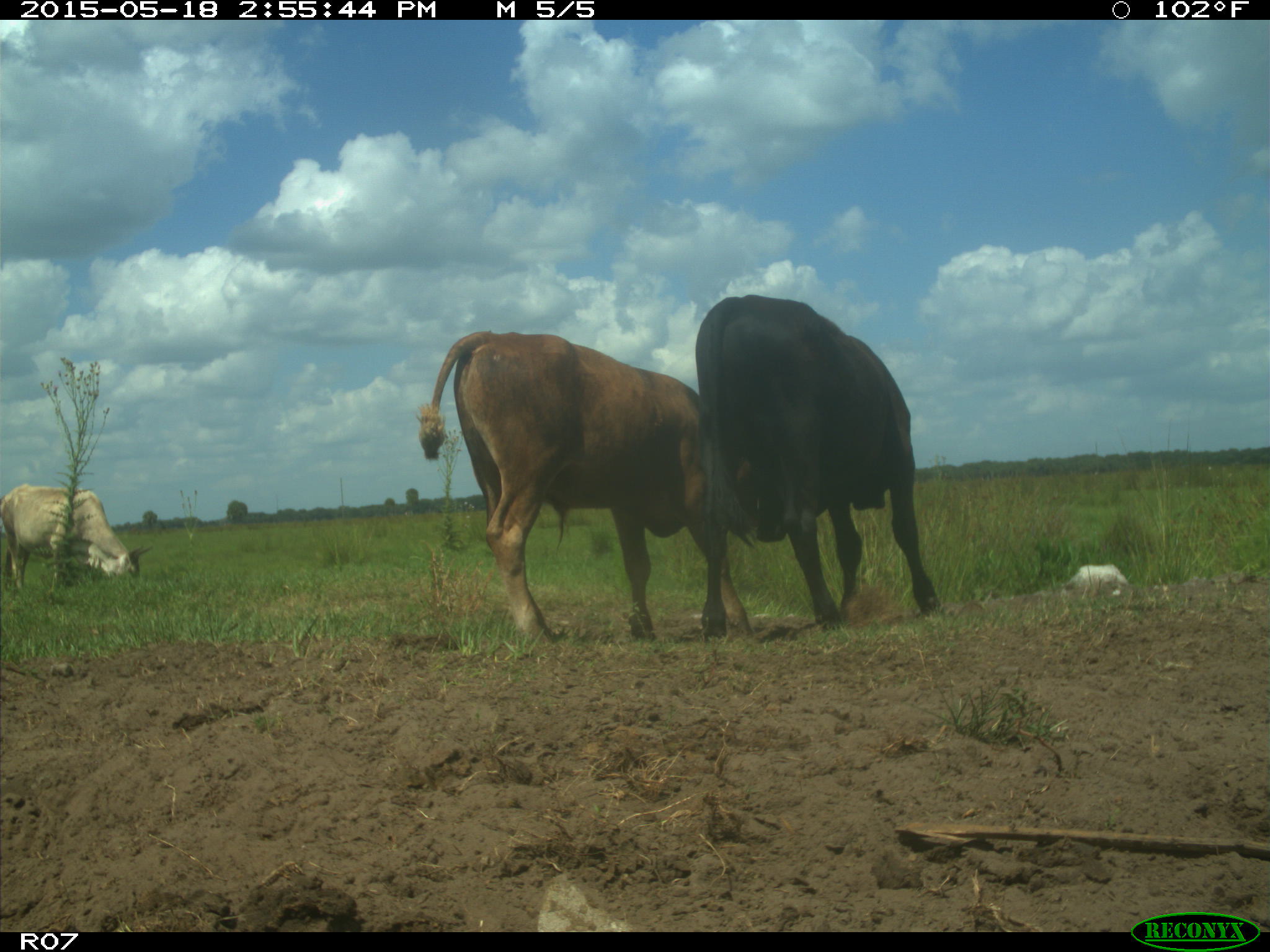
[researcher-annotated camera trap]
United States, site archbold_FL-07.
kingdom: Animalia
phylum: Chordata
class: Mammalia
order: Artiodactyla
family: Bovidae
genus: Bos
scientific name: Bos taurus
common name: domestic cow